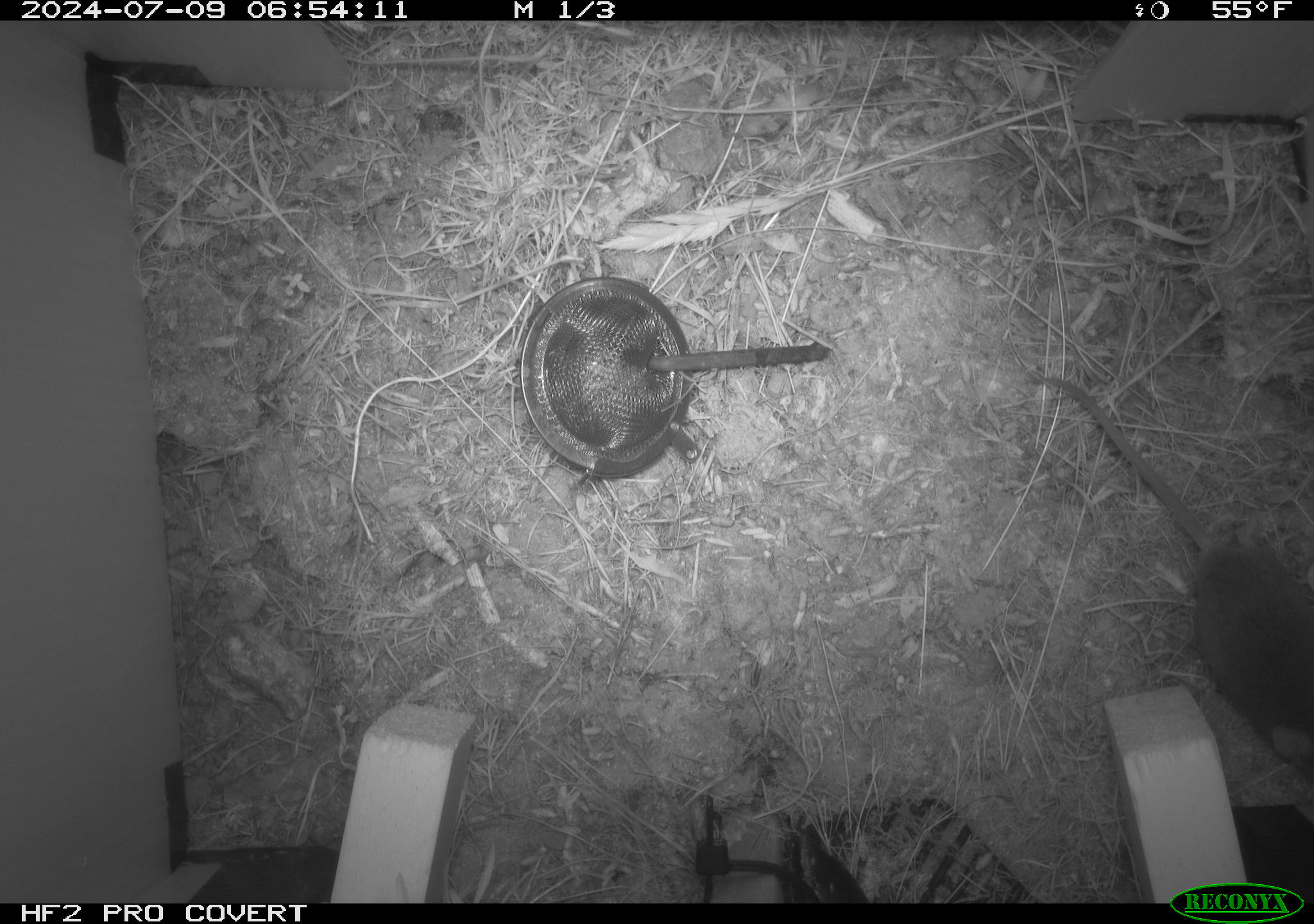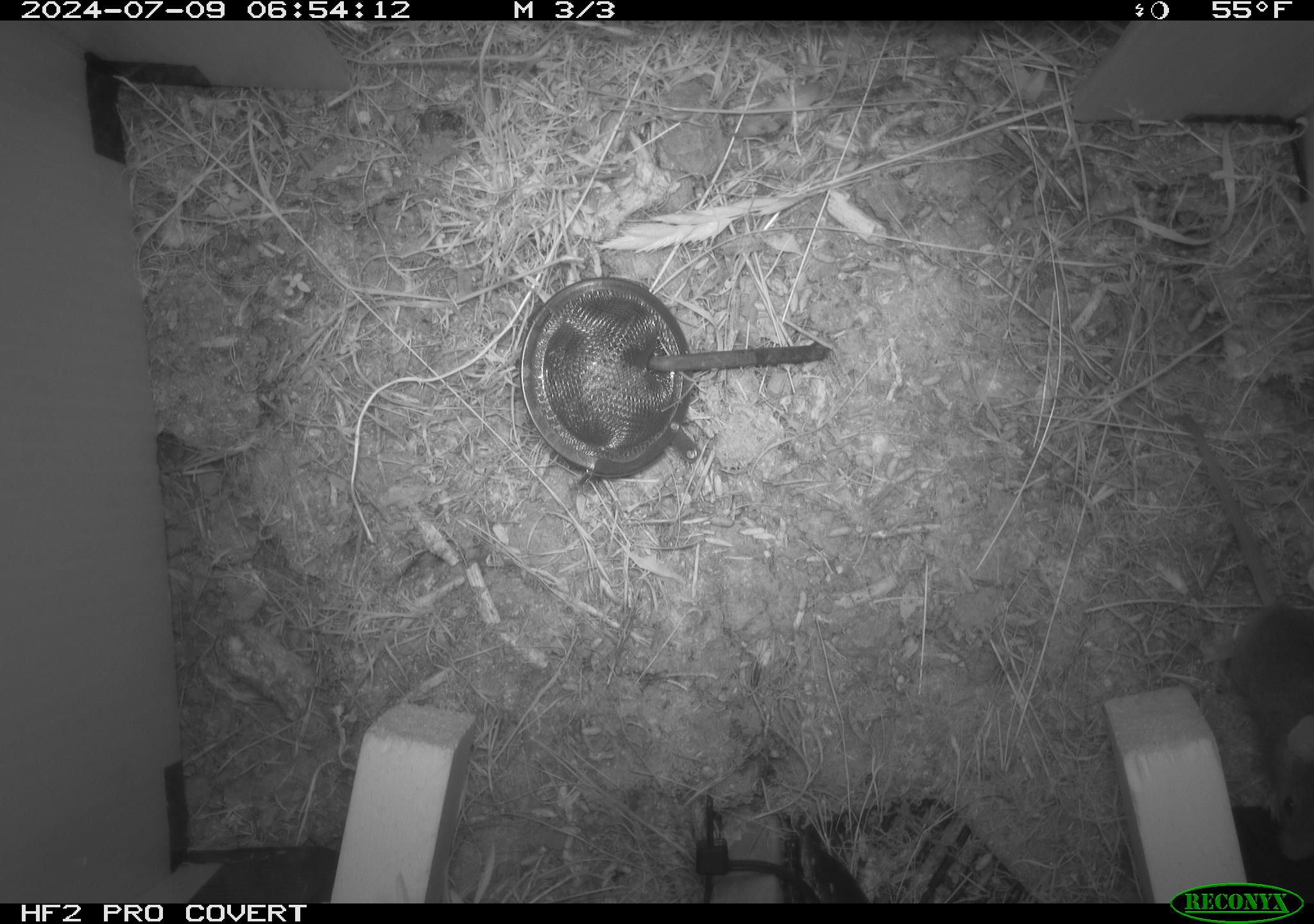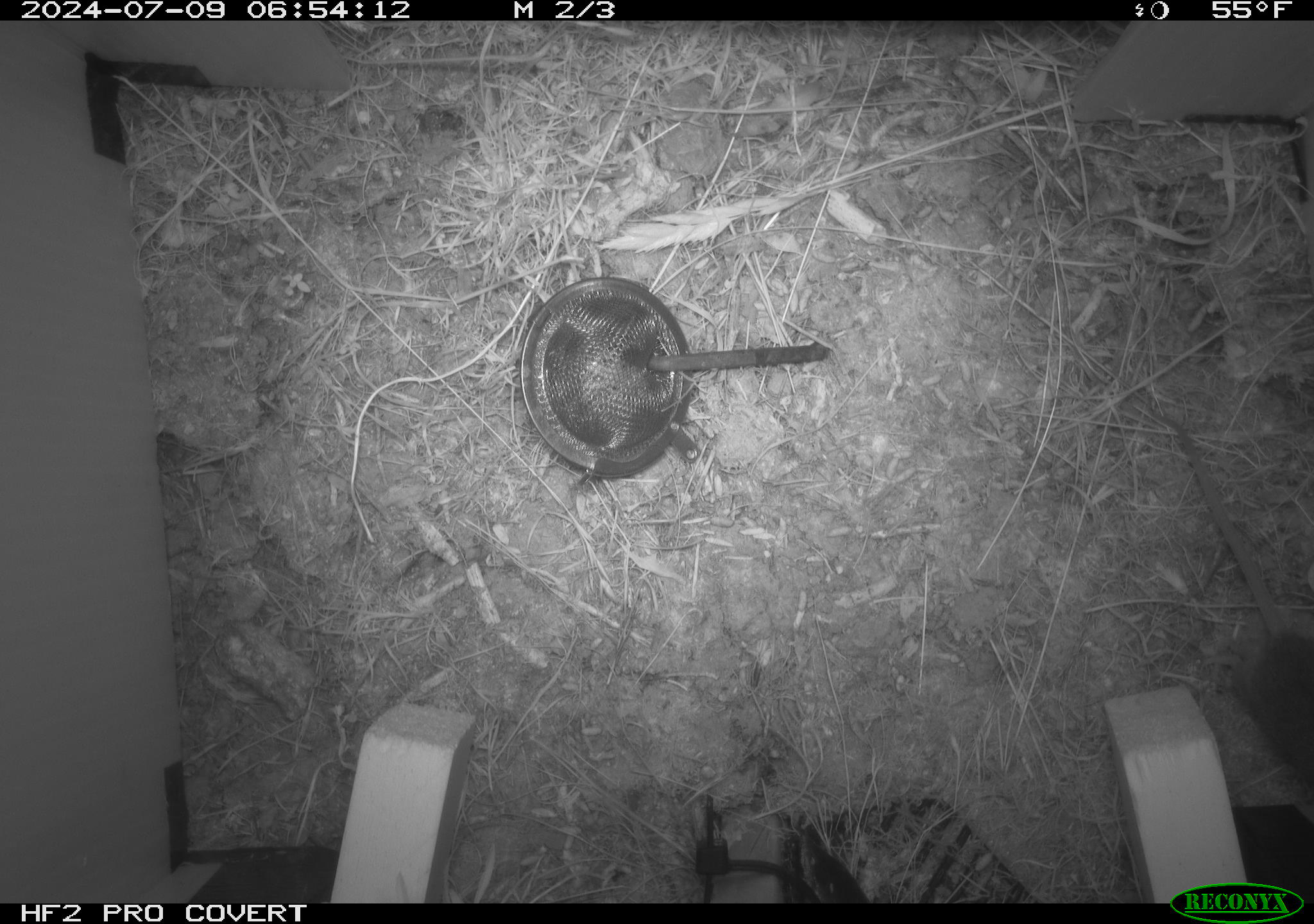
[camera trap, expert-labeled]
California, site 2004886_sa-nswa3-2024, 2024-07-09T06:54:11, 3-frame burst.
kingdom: Animalia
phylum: Chordata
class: Mammalia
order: Rodentia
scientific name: Rodentia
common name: rodent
Rodent (Rodentia).